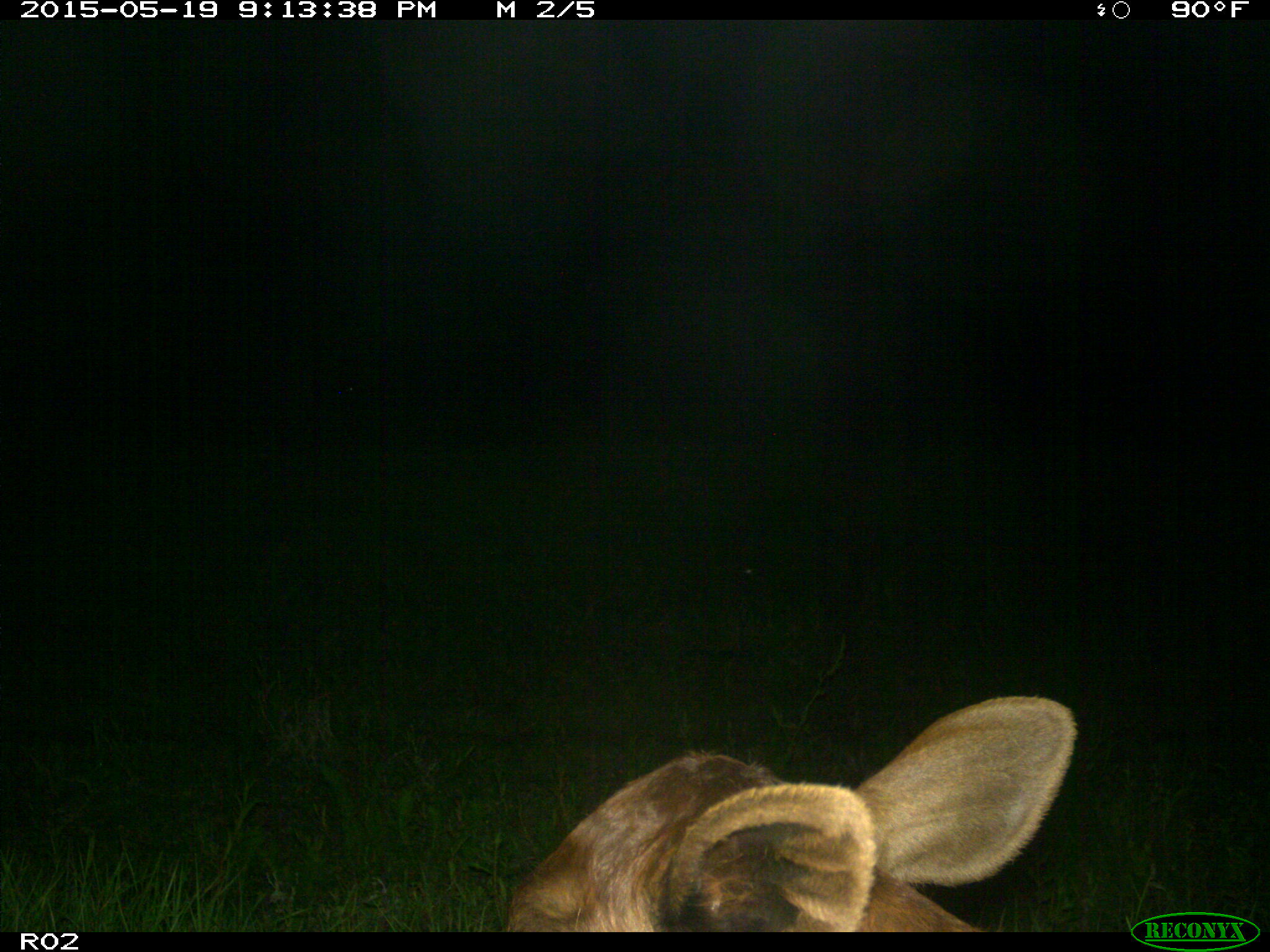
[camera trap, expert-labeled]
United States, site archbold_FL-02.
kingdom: Animalia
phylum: Chordata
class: Mammalia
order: Artiodactyla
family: Bovidae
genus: Bos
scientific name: Bos taurus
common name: domestic cow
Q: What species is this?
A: Bos taurus (domestic cow).